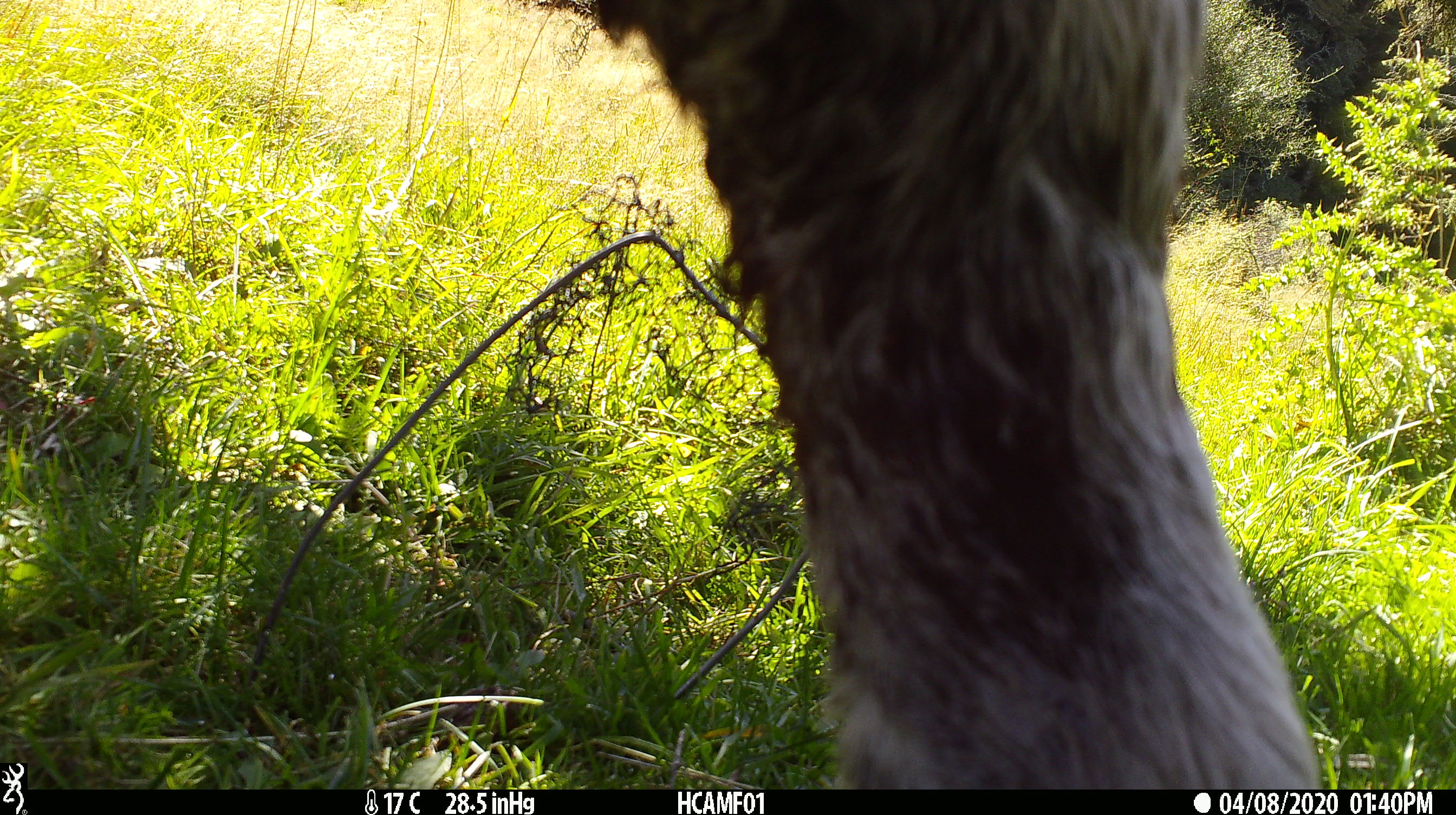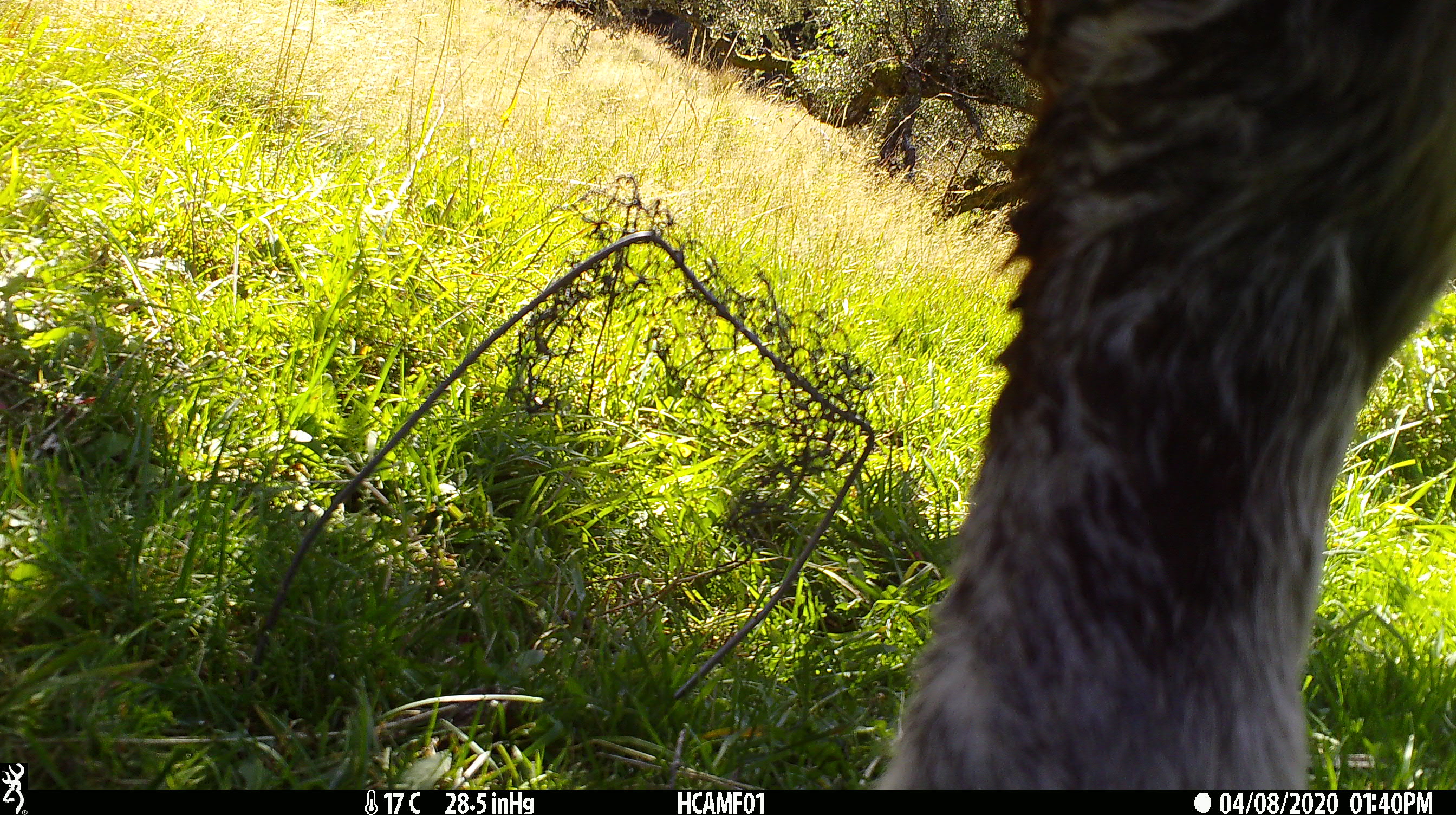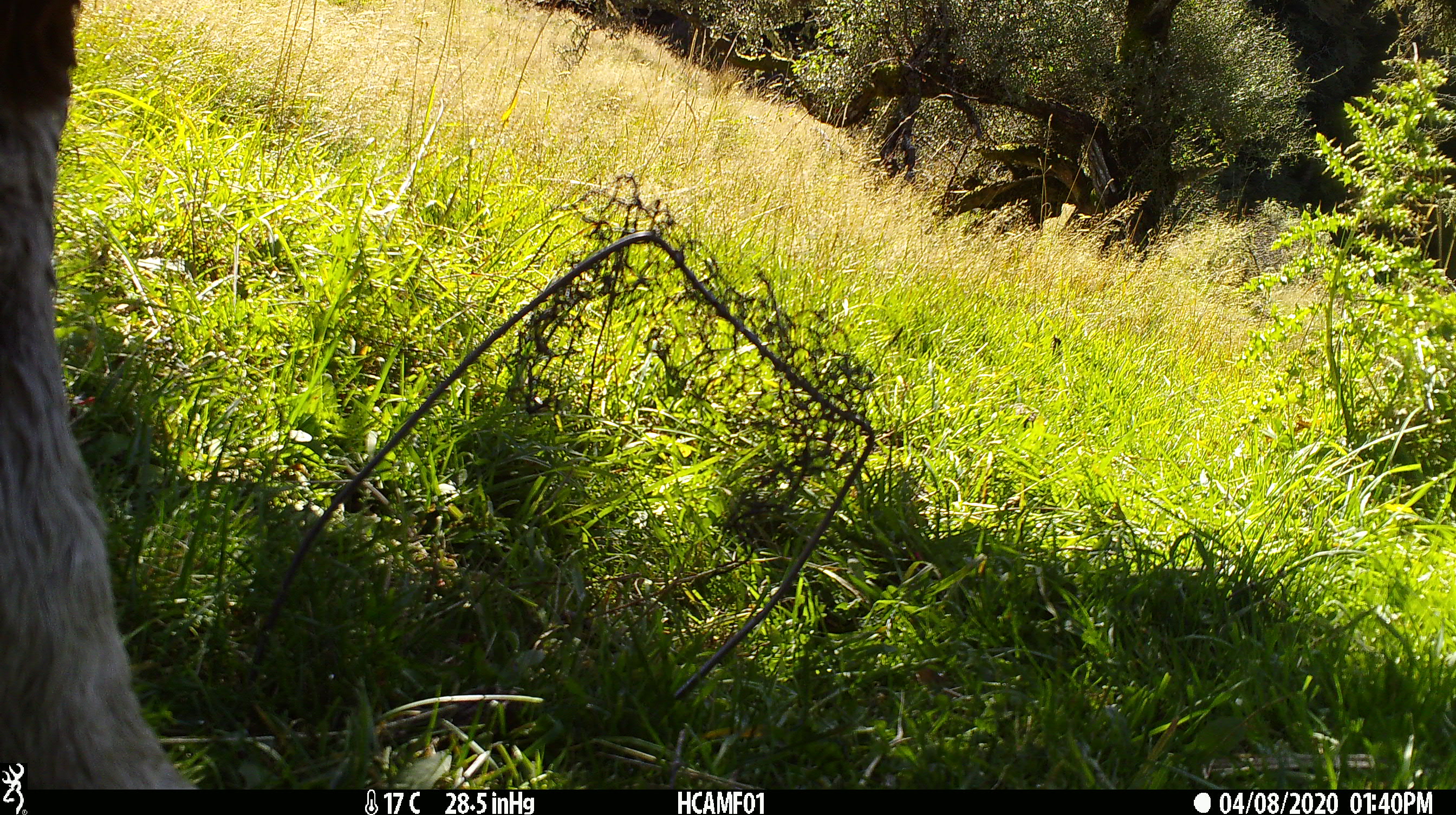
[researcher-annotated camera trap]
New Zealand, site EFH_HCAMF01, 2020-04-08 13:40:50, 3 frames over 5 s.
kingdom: Animalia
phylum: Chordata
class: Mammalia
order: Artiodactyla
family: Bovidae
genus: Bos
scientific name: Bos taurus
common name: domestic cow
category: cow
Cow (domestic cow) (Bos taurus).